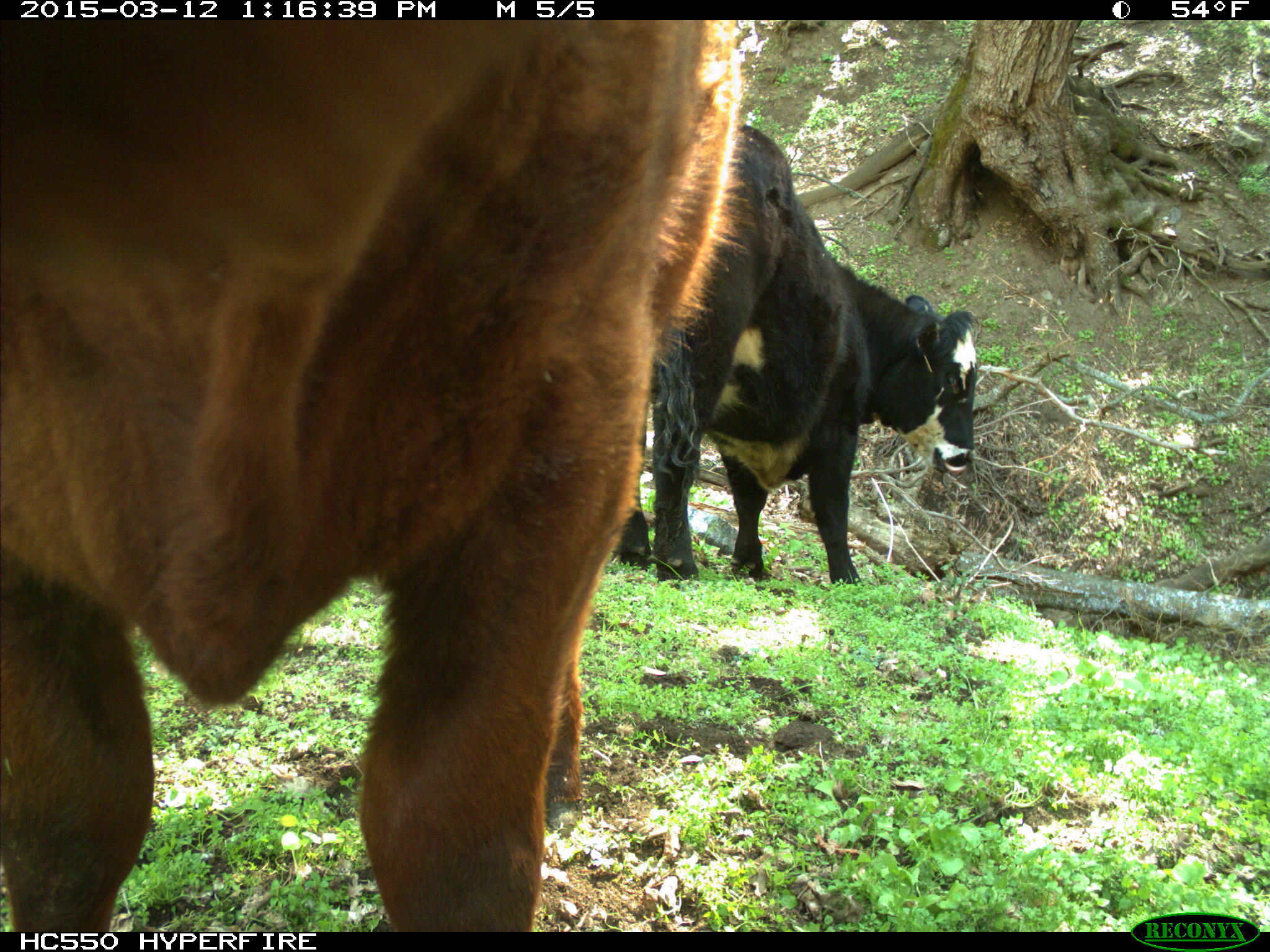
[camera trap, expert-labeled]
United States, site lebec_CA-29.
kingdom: Animalia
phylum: Chordata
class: Mammalia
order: Artiodactyla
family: Bovidae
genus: Bos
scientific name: Bos taurus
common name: domestic cow